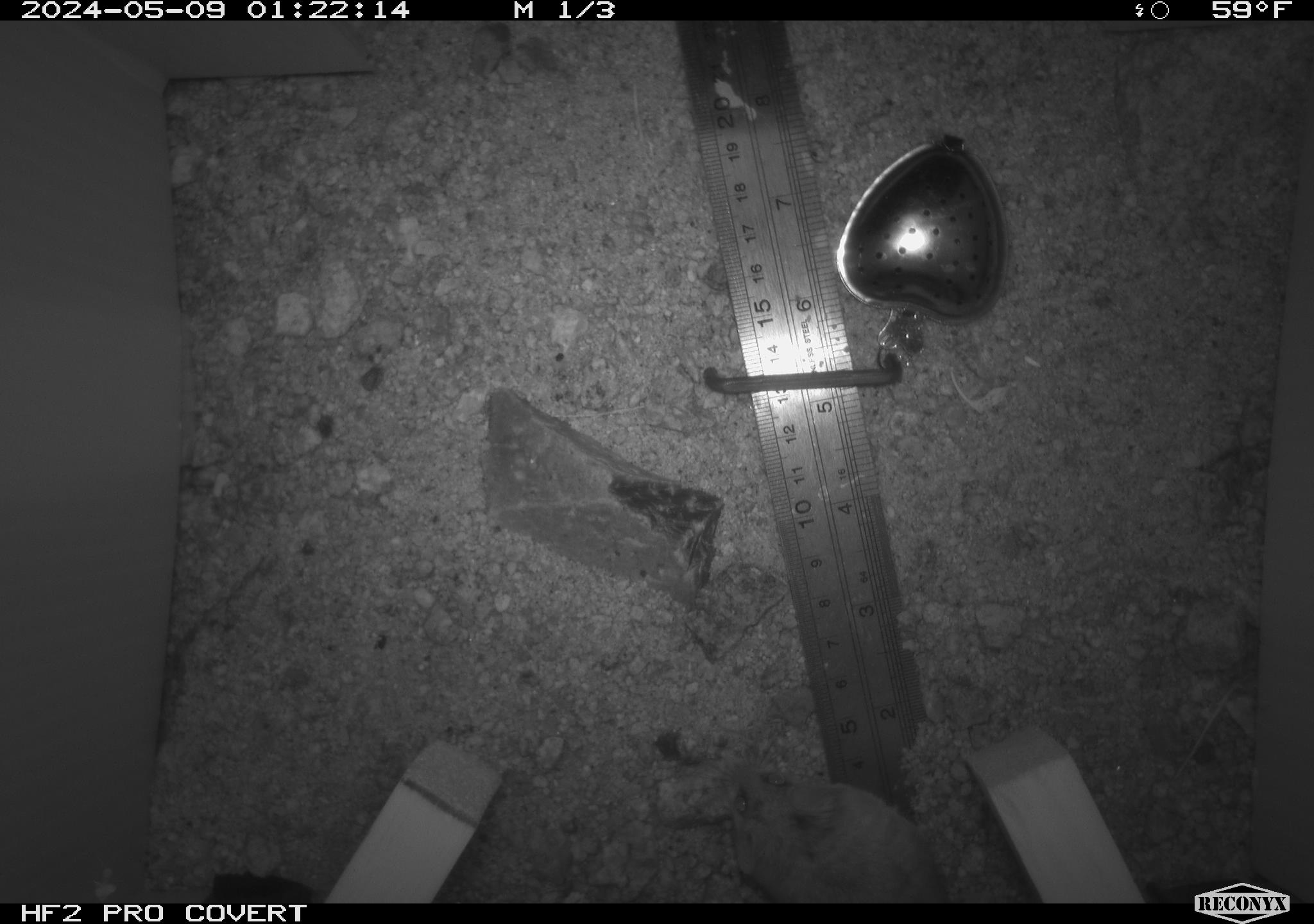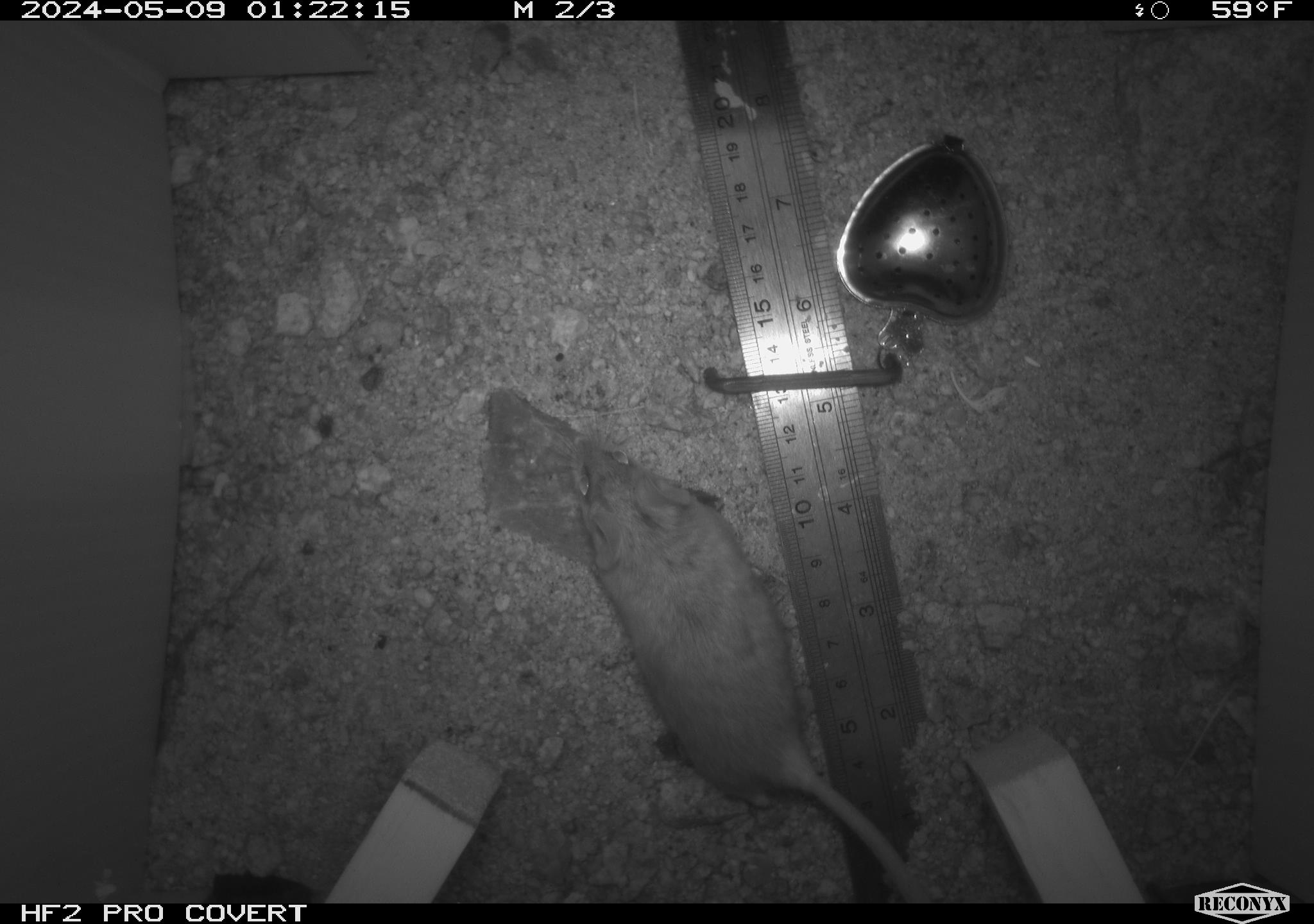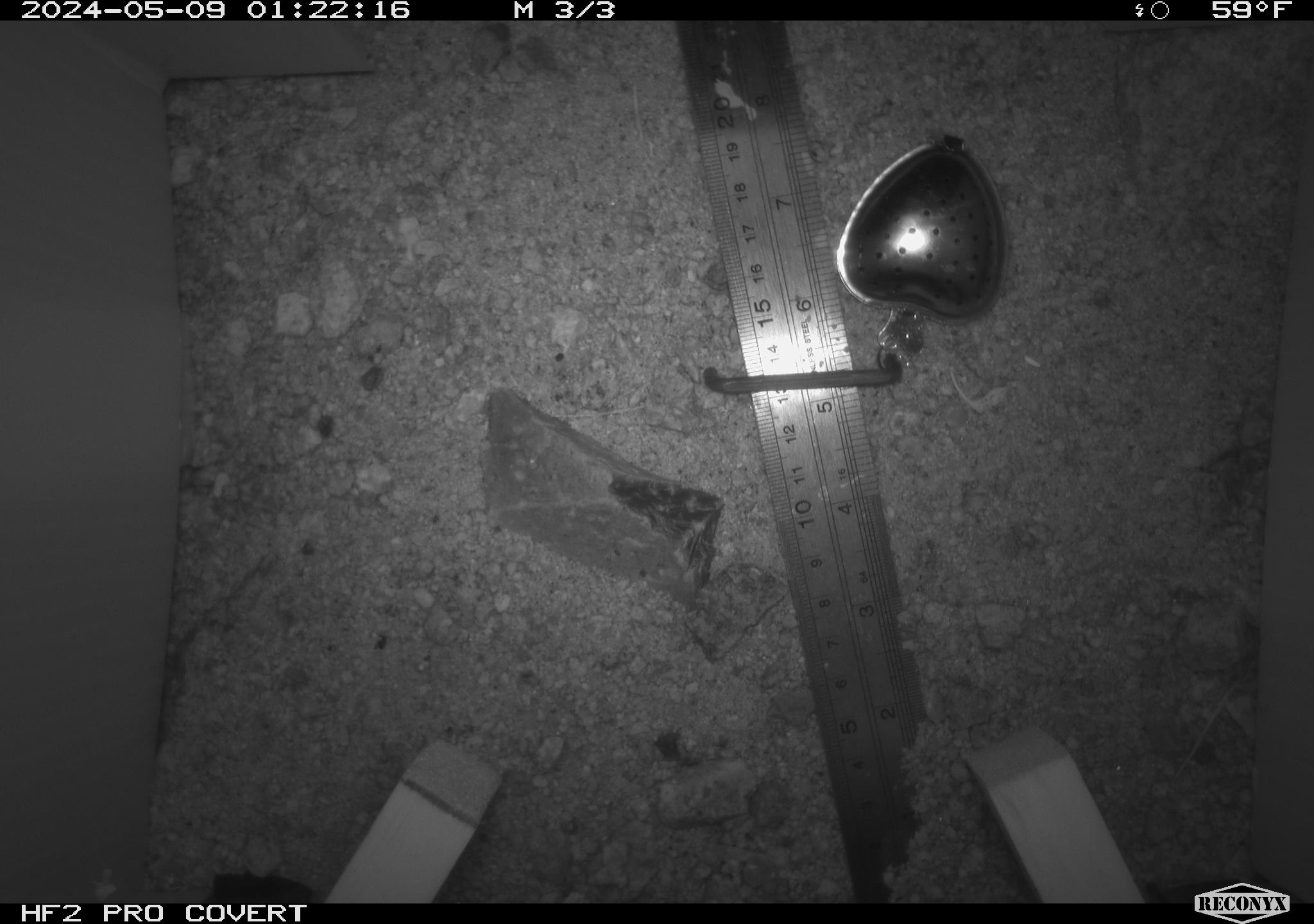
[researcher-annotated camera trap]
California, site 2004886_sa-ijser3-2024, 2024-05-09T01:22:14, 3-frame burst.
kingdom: Animalia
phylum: Chordata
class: Mammalia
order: Rodentia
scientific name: Rodentia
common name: mouse species